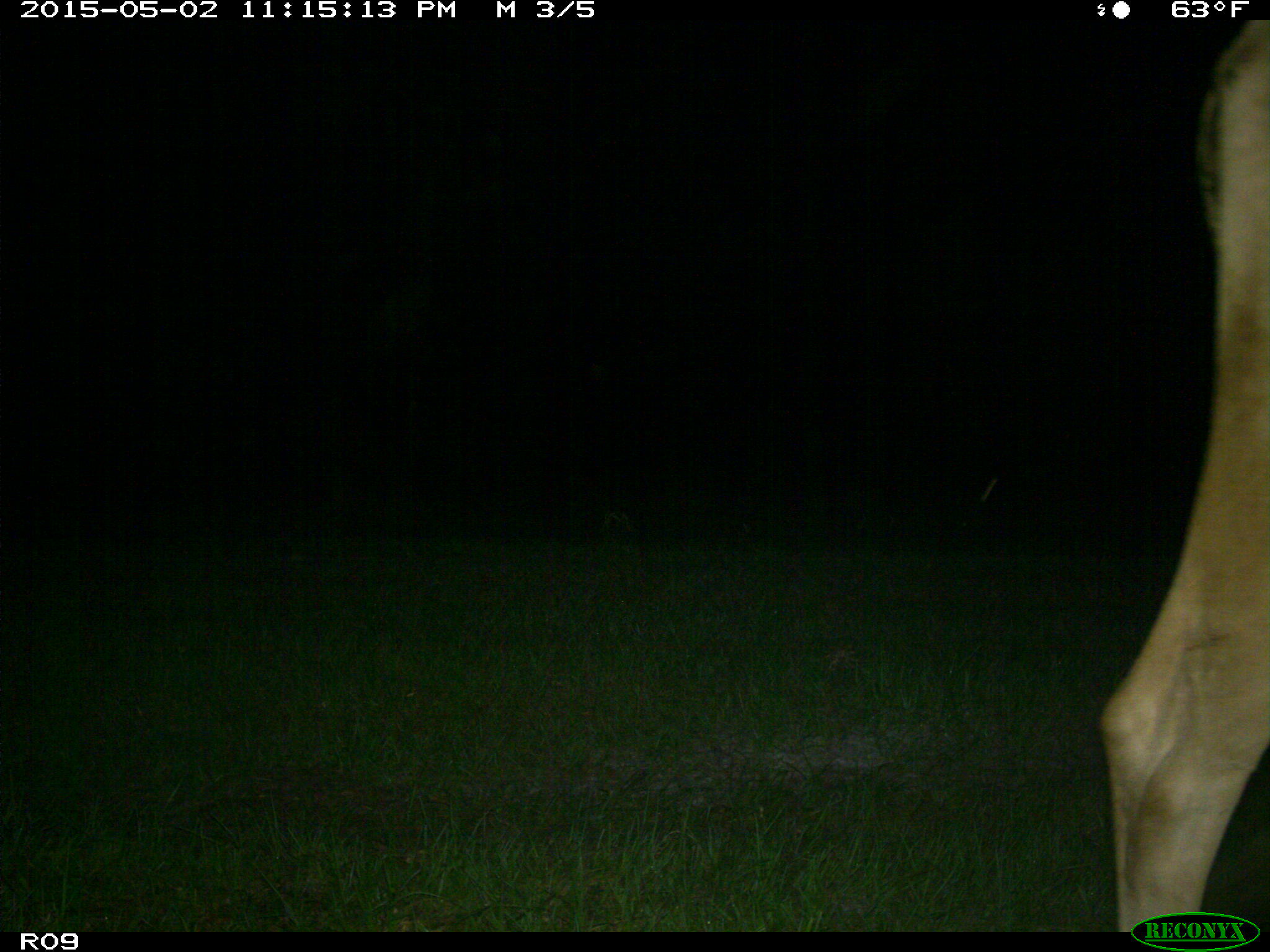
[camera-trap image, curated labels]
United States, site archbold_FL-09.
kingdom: Animalia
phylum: Chordata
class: Mammalia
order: Artiodactyla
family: Bovidae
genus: Bos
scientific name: Bos taurus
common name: domestic cow